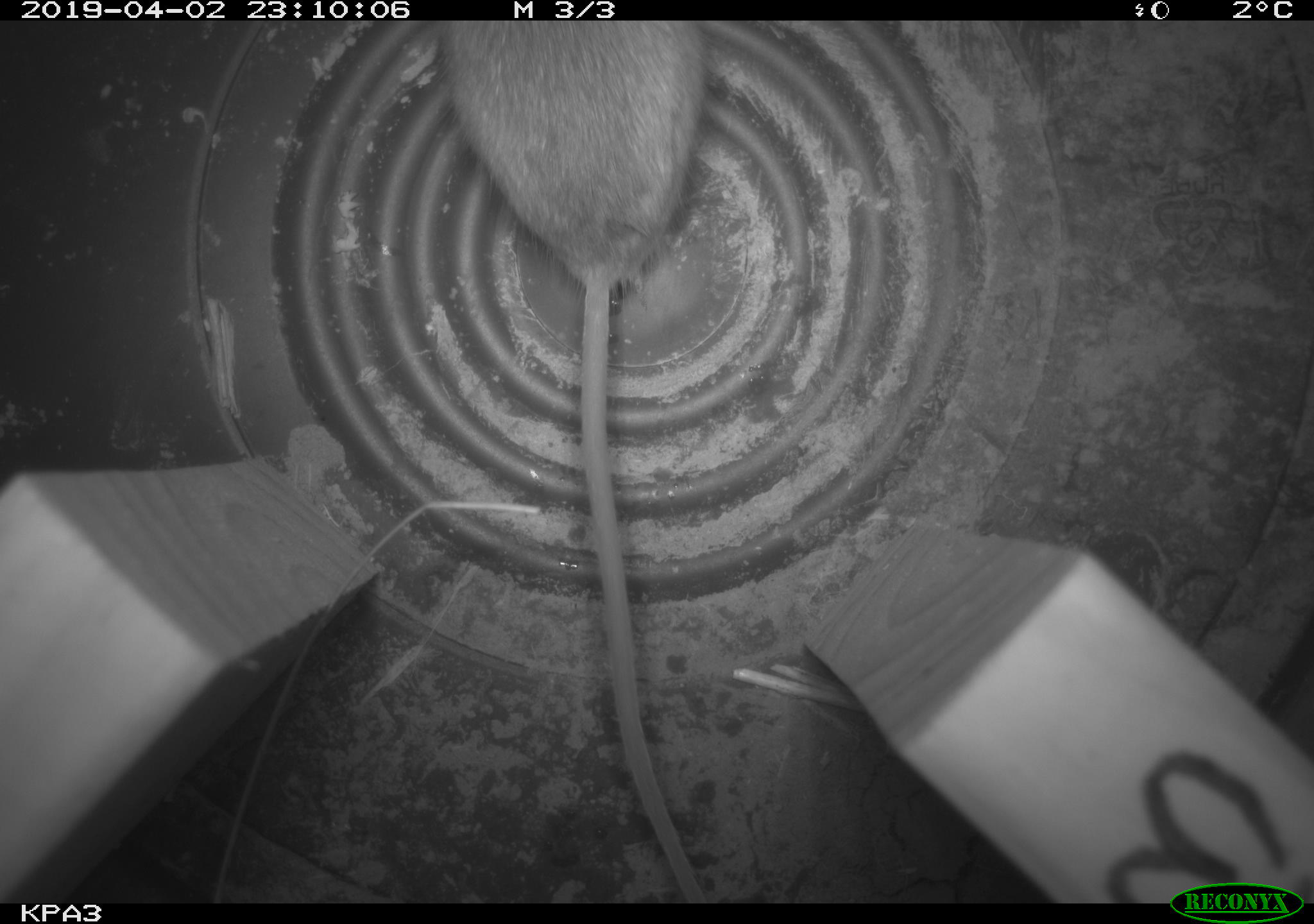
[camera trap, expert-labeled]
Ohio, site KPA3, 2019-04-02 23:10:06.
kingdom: Animalia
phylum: Chordata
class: Mammalia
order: Rodentia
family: Cricetidae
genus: Peromyscus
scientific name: Peromyscus leucopus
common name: white-footed mouse